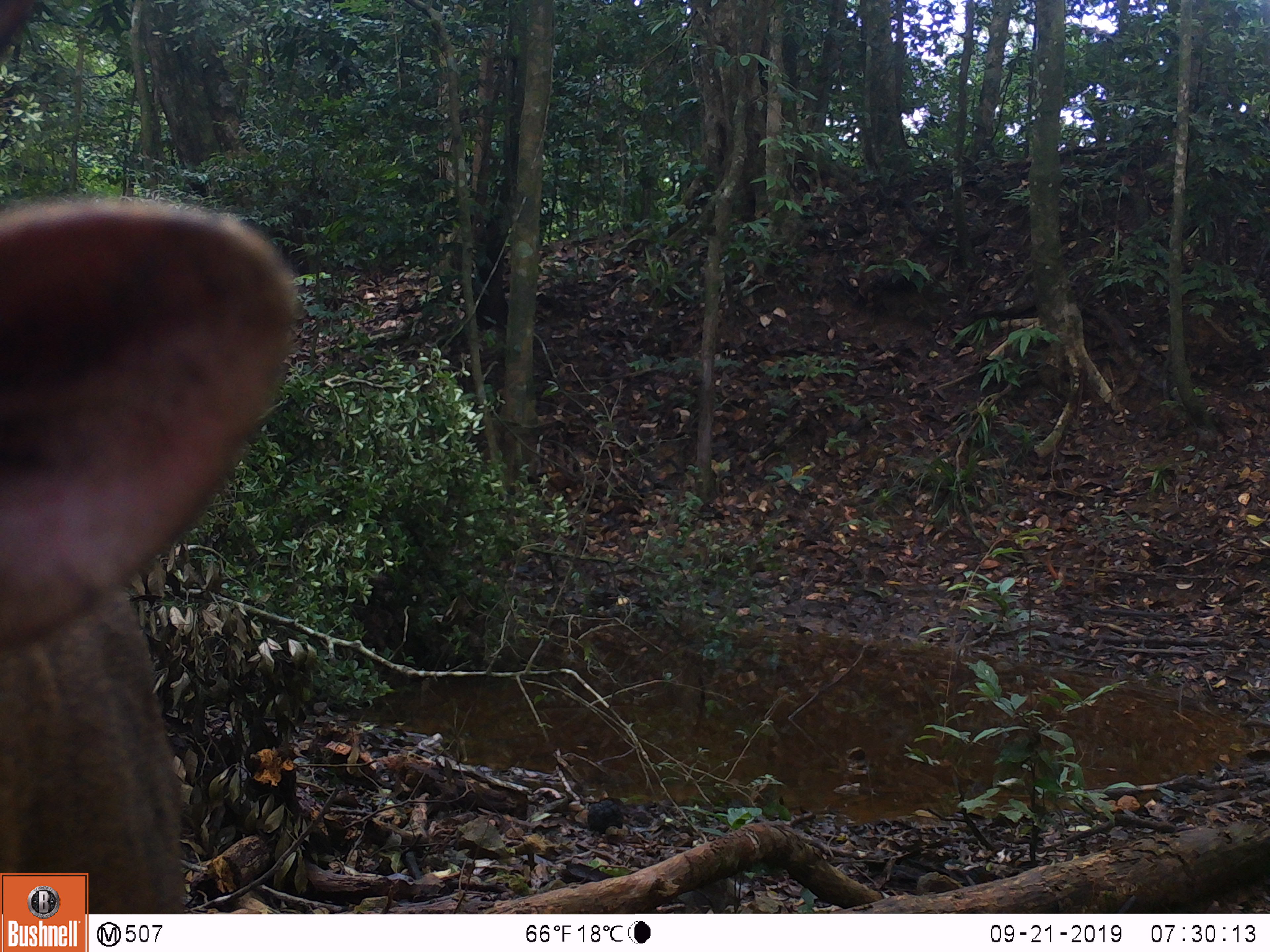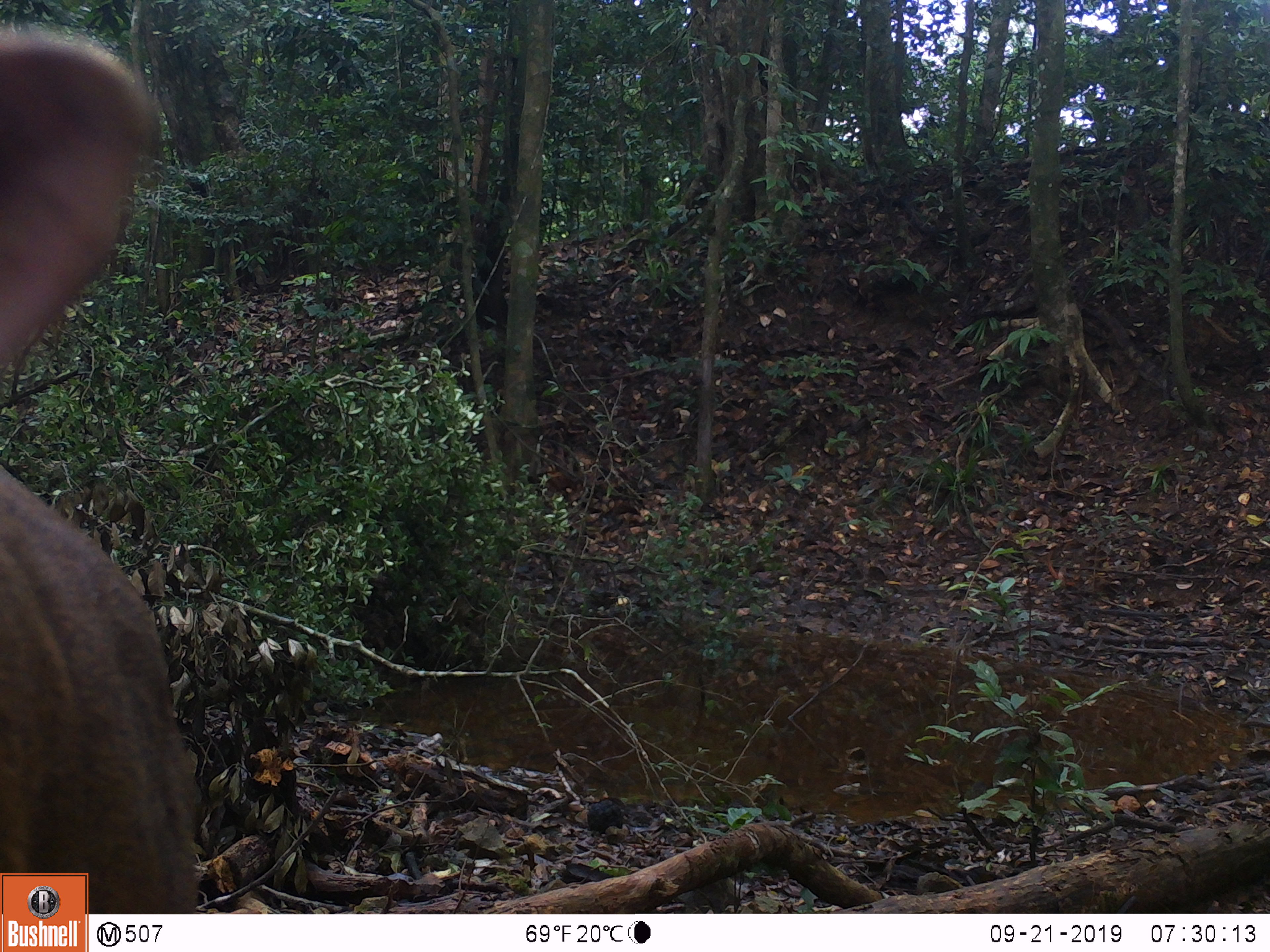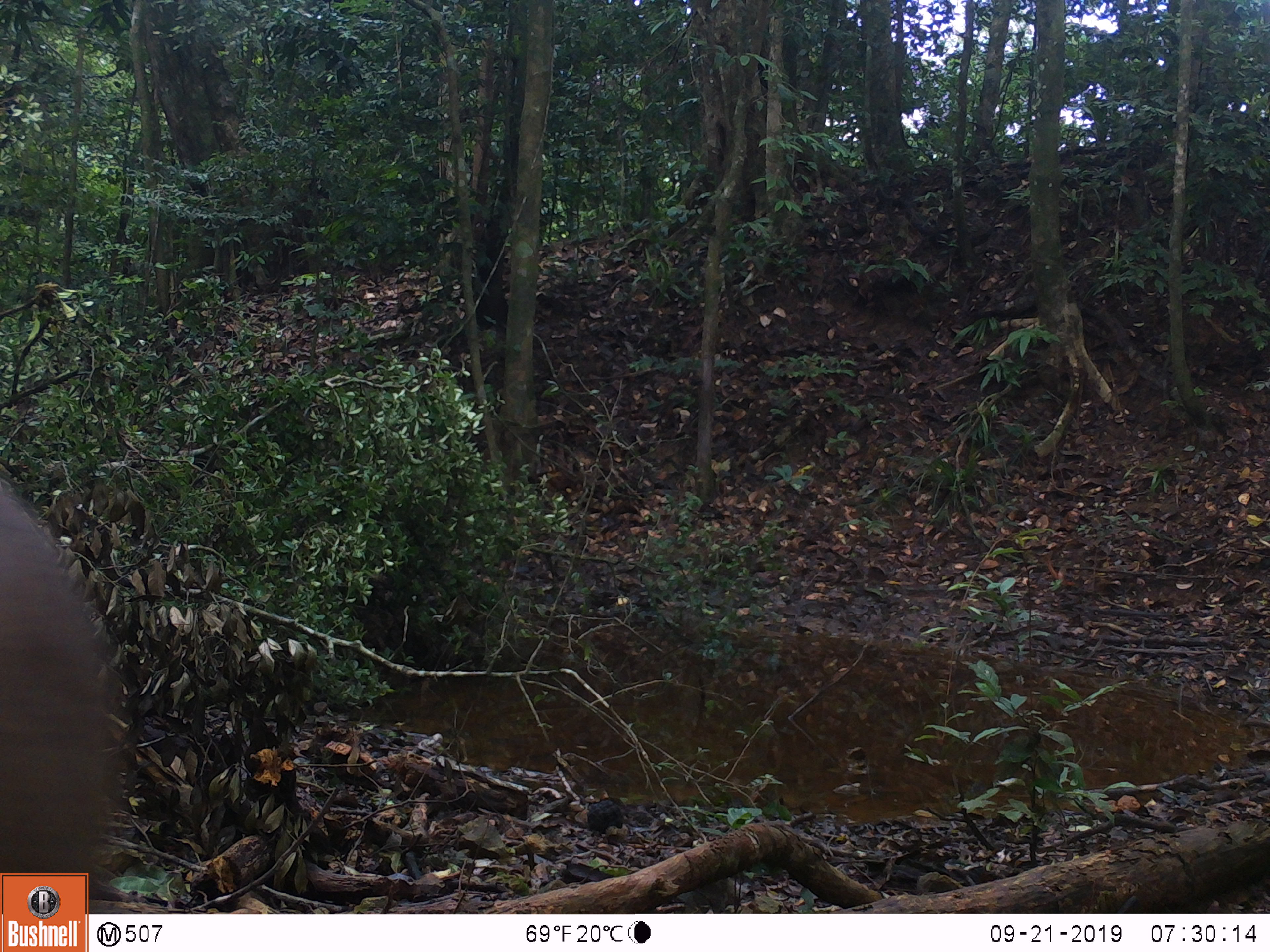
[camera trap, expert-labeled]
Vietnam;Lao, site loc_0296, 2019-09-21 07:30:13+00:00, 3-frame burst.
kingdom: Animalia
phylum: Chordata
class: Mammalia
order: Artiodactyla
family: Cervidae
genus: Muntiacus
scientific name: Muntiacus vuquangensis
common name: large-antlered muntjac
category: large antlered muntjac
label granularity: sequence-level